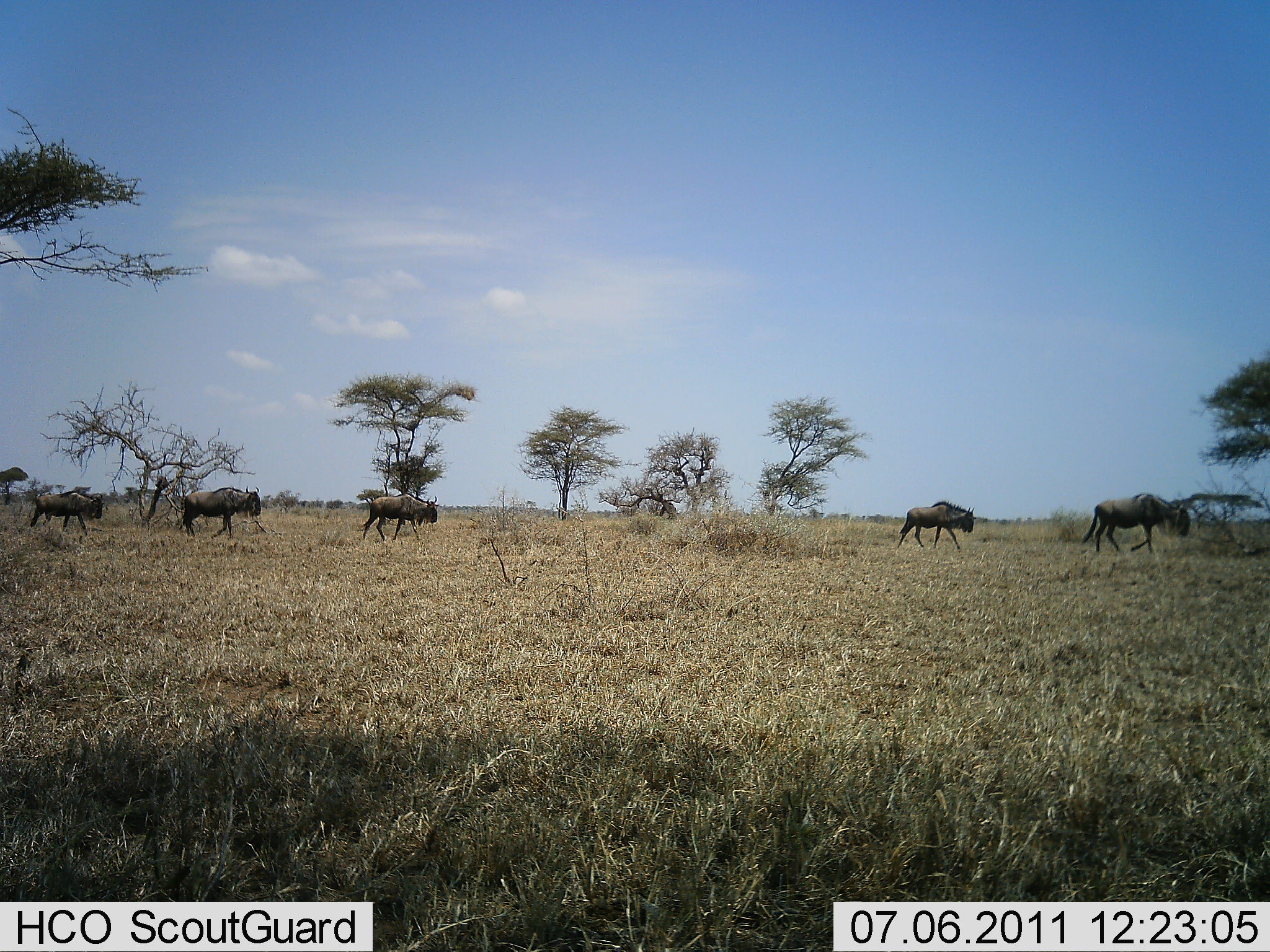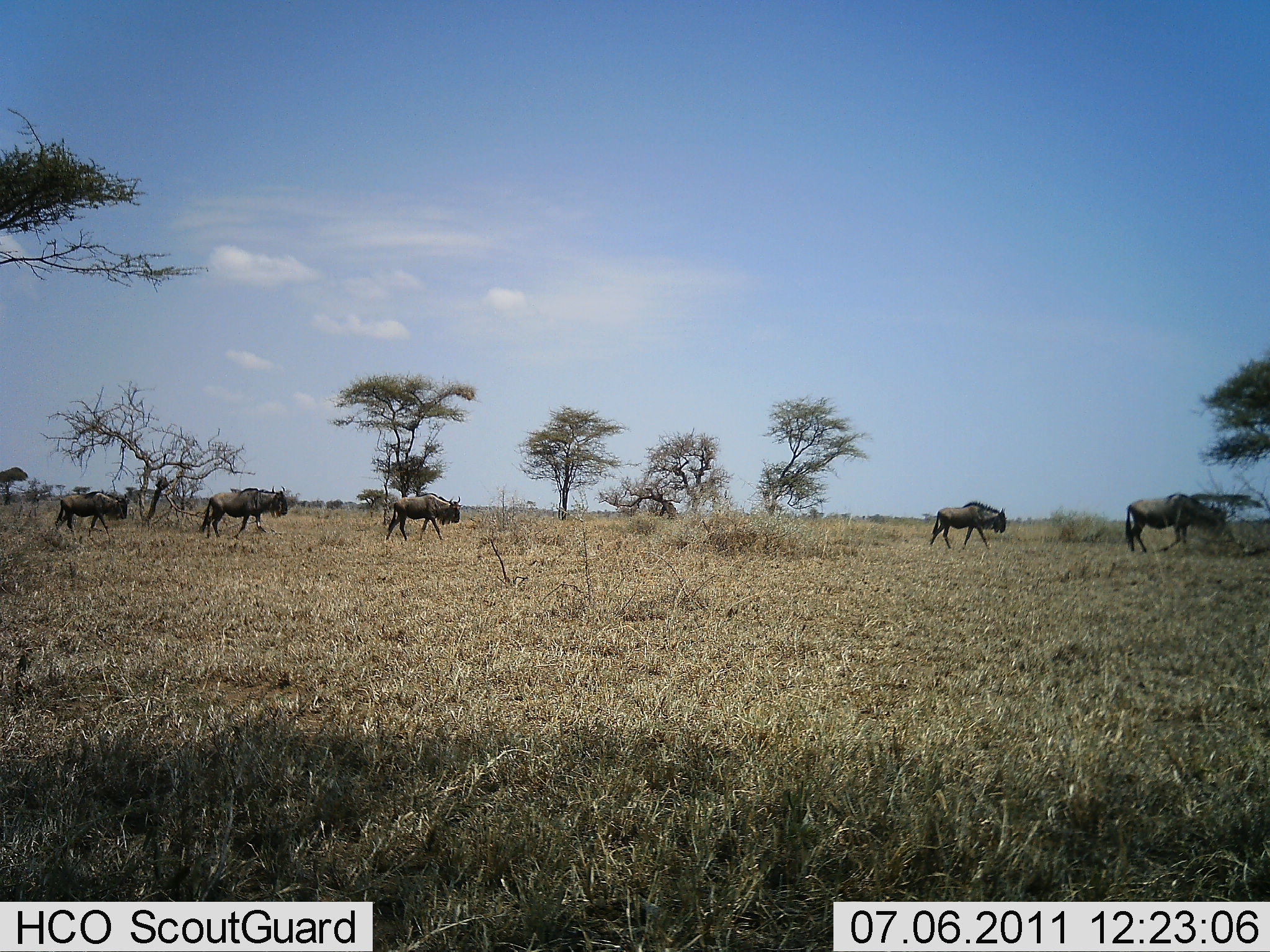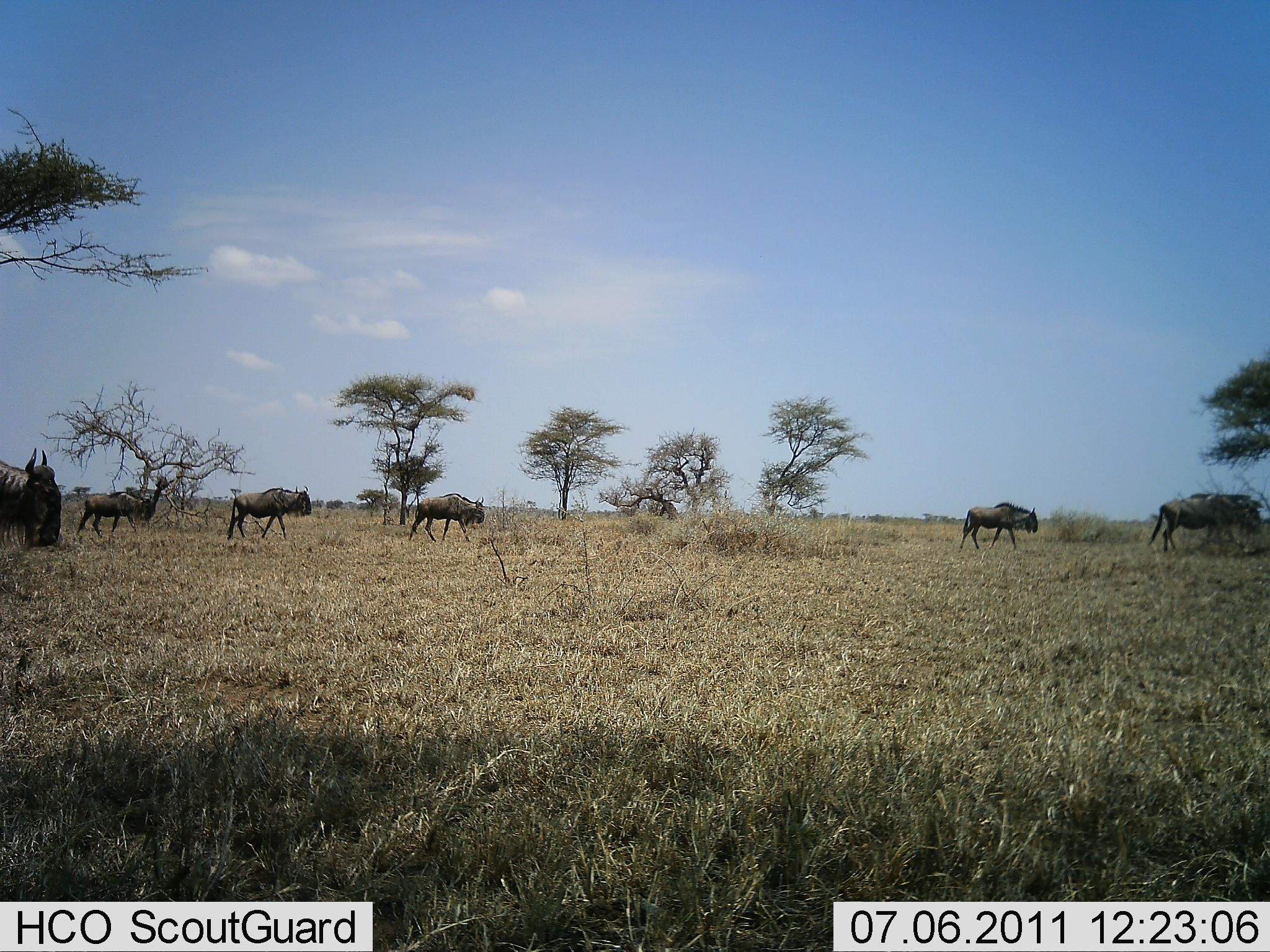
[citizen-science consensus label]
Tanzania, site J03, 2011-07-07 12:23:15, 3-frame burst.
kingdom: Animalia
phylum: Chordata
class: Mammalia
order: Artiodactyla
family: Bovidae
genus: Connochaetes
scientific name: Connochaetes taurinus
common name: blue wildebeest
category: wildebeest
Wildebeest (blue wildebeest) (Connochaetes taurinus), count 6. Behavior (volunteer vote fractions): standing 9%, resting 0%, moving 100%, interacting 0%. Young present (vote fraction): 0%. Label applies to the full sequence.